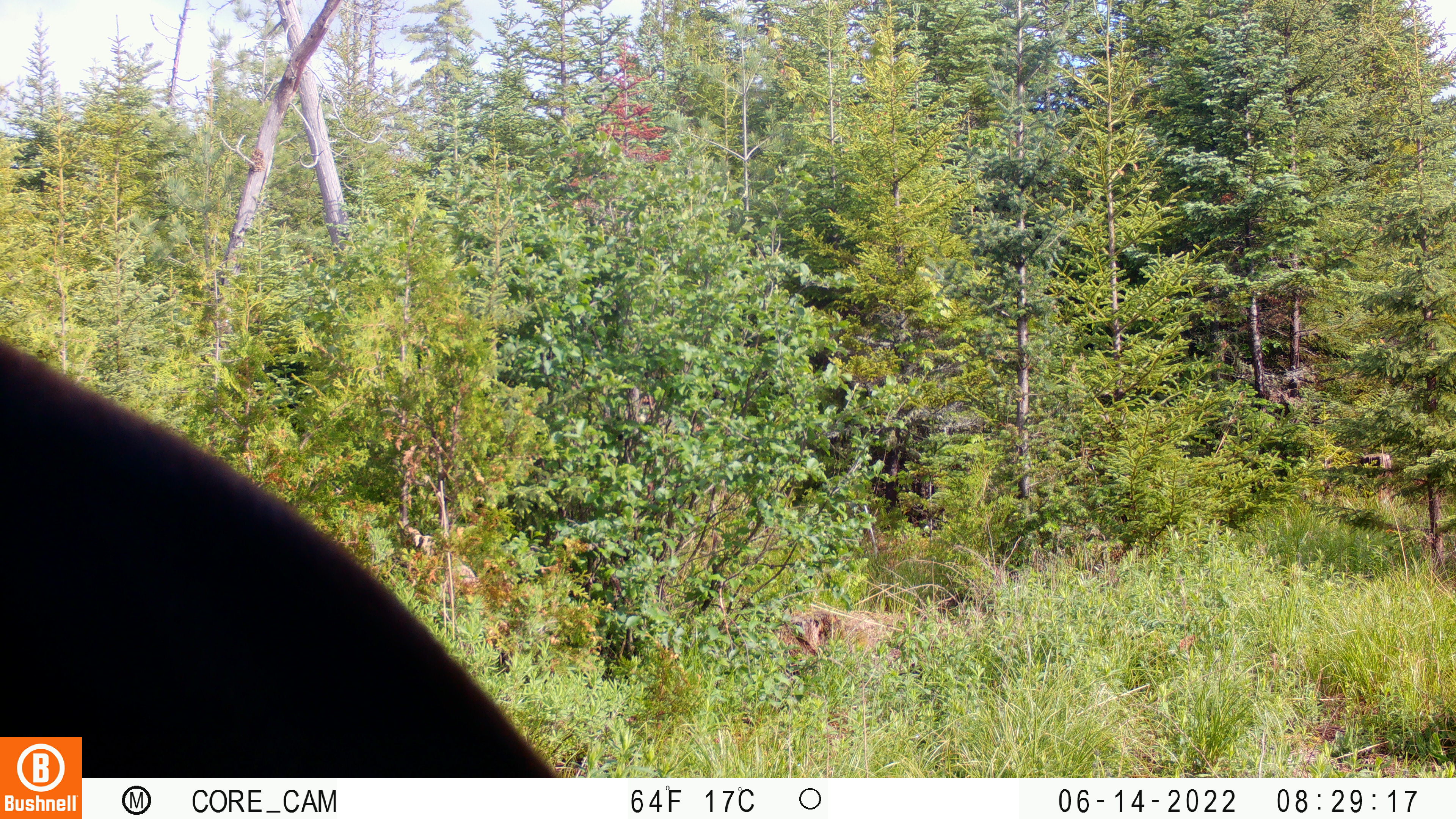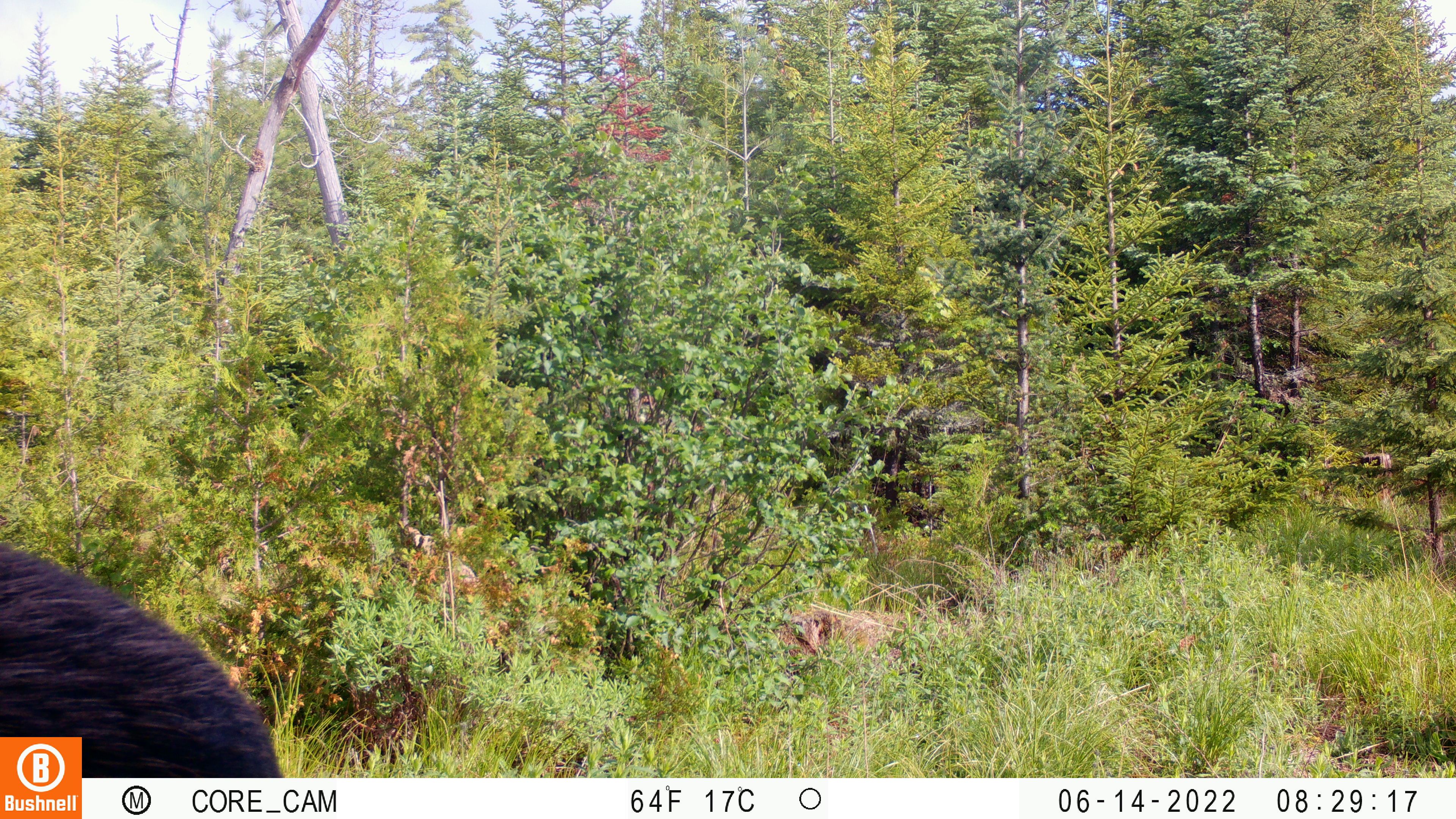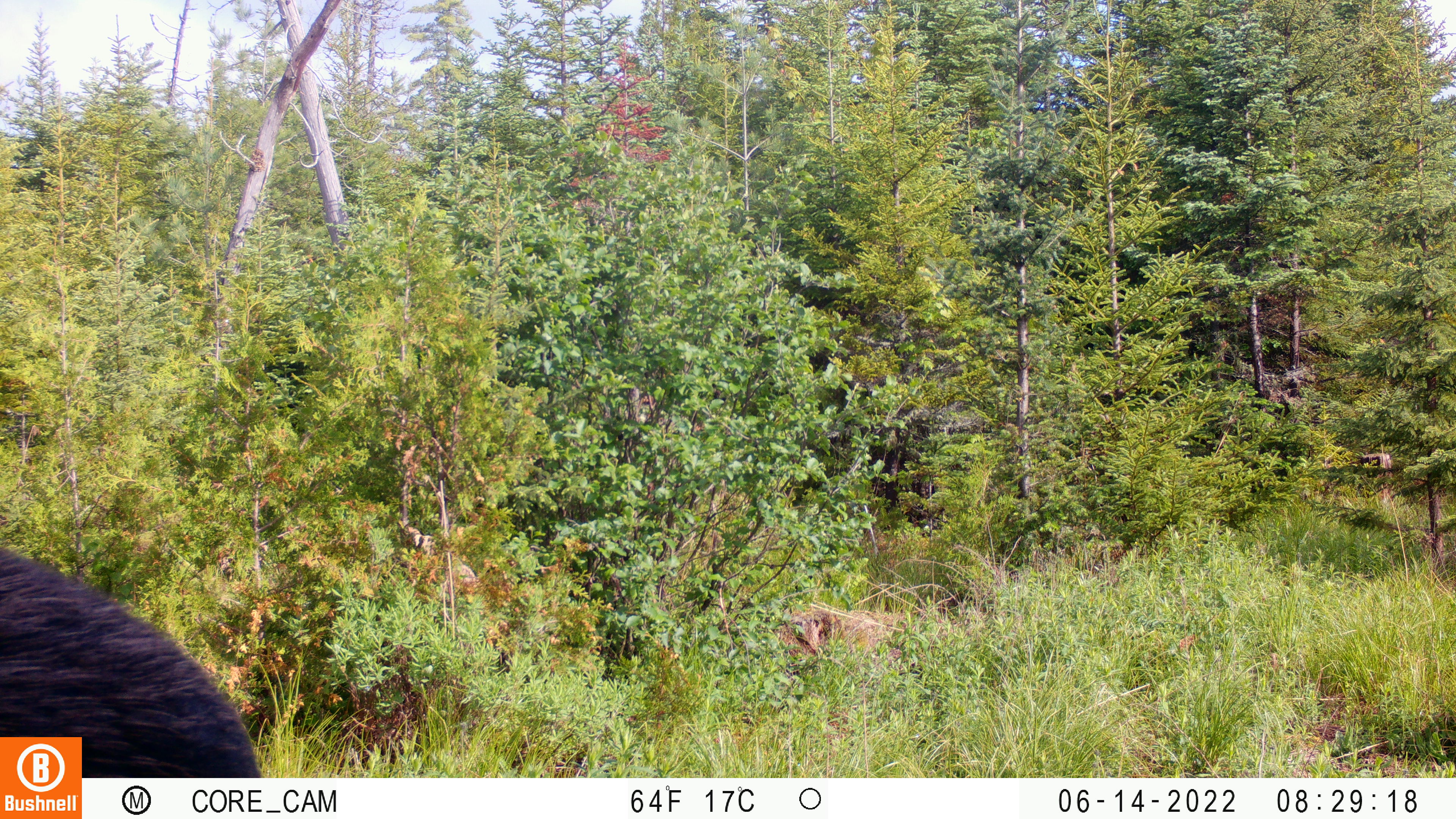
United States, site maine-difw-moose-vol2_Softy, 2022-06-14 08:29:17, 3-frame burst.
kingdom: Animalia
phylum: Chordata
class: Mammalia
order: Artiodactyla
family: Cervidae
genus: Alces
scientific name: Alces alces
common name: moose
Moose (Alces alces).